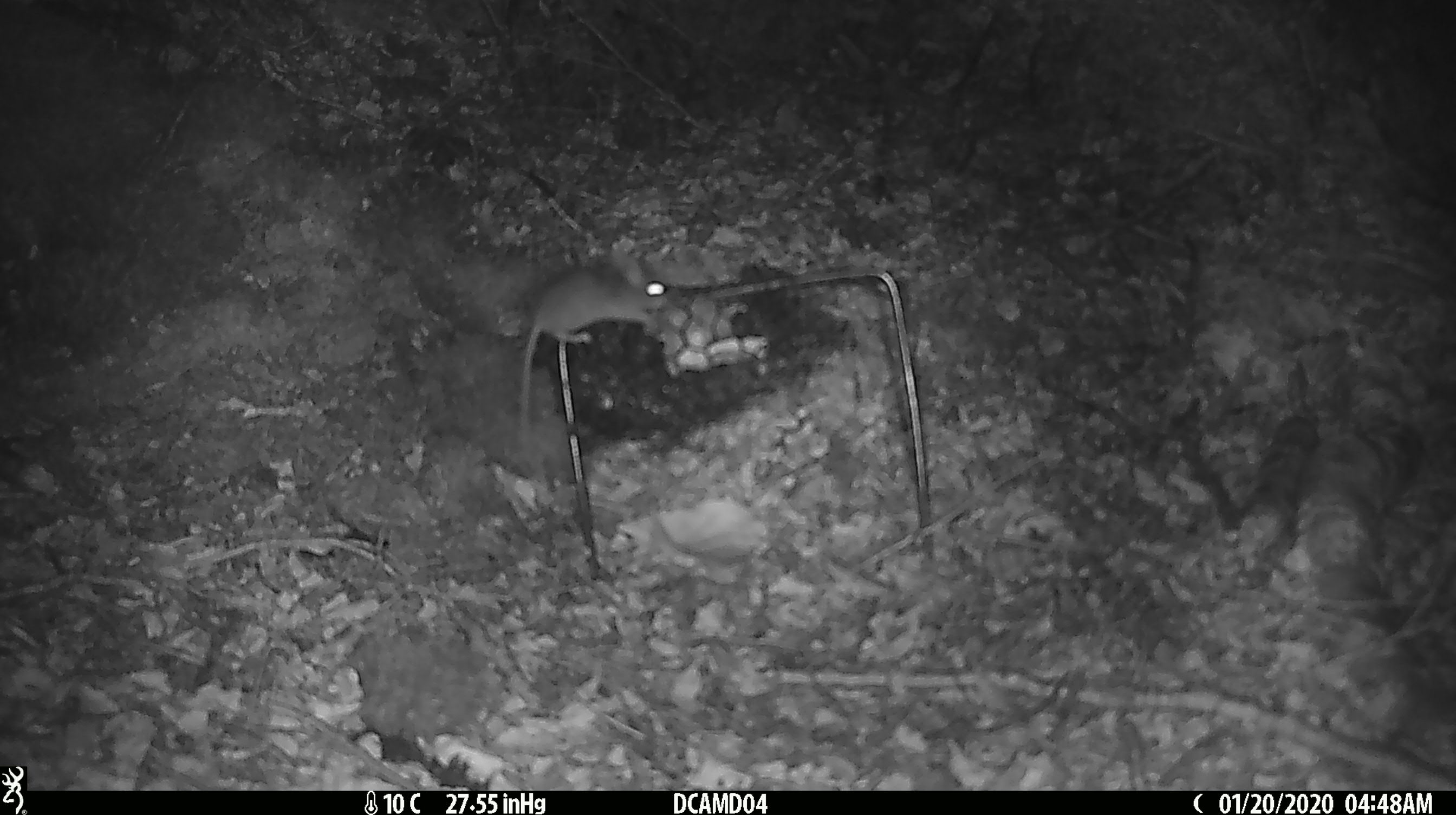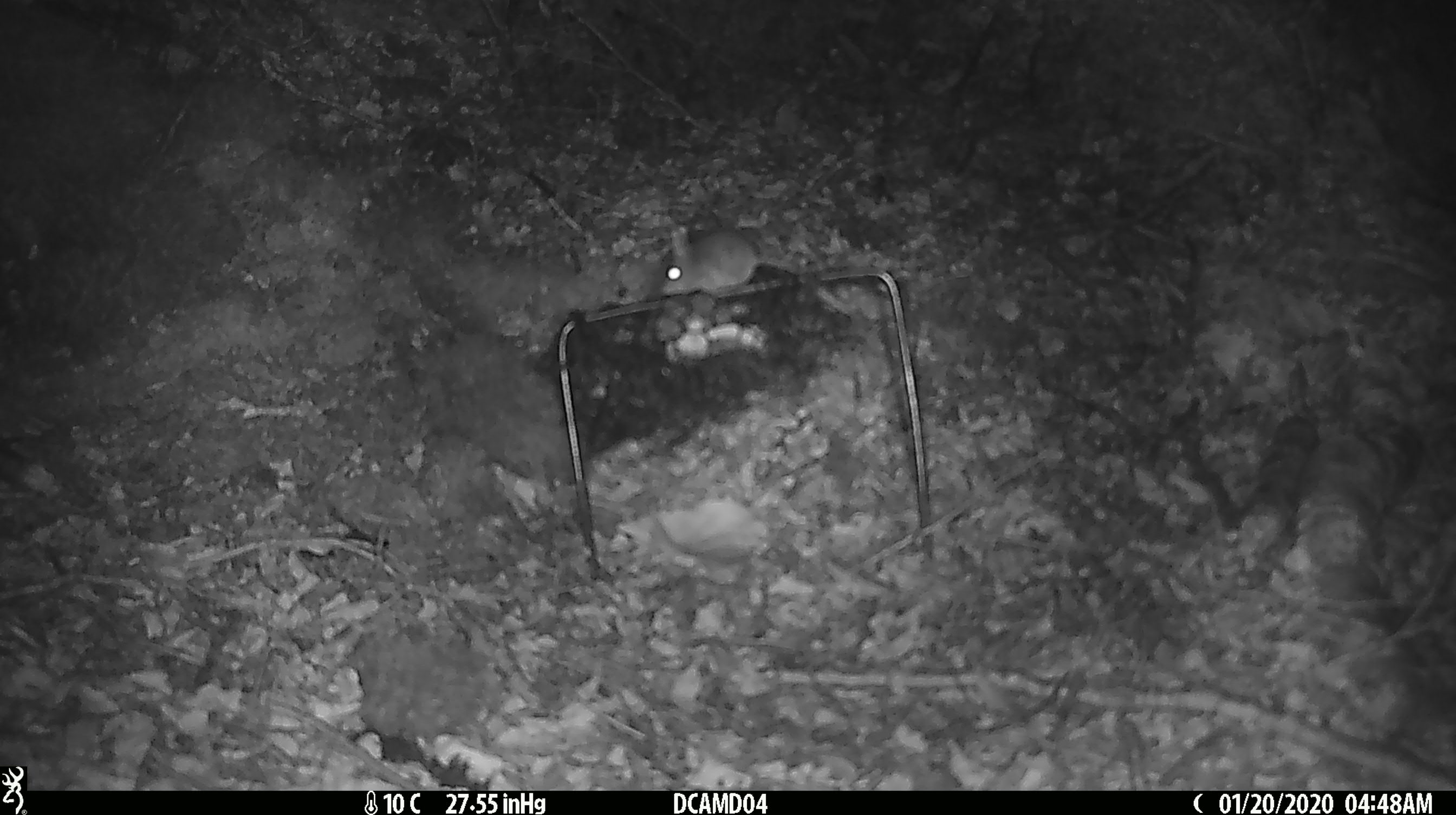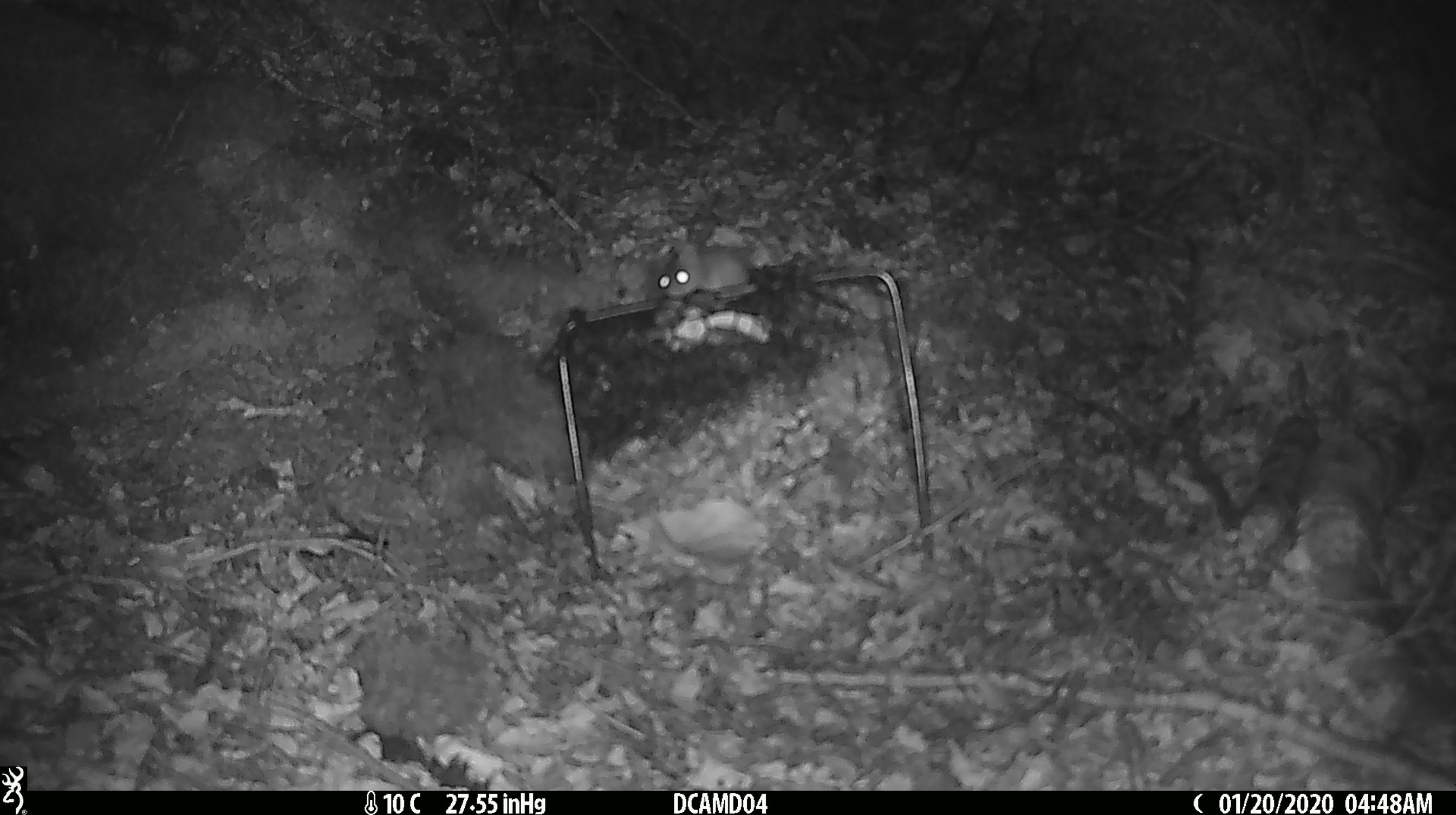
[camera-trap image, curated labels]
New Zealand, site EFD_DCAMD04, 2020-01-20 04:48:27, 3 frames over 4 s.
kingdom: Animalia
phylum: Chordata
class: Mammalia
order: Rodentia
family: Muridae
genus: Mus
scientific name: Mus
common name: mouse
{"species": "mouse (Mus)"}